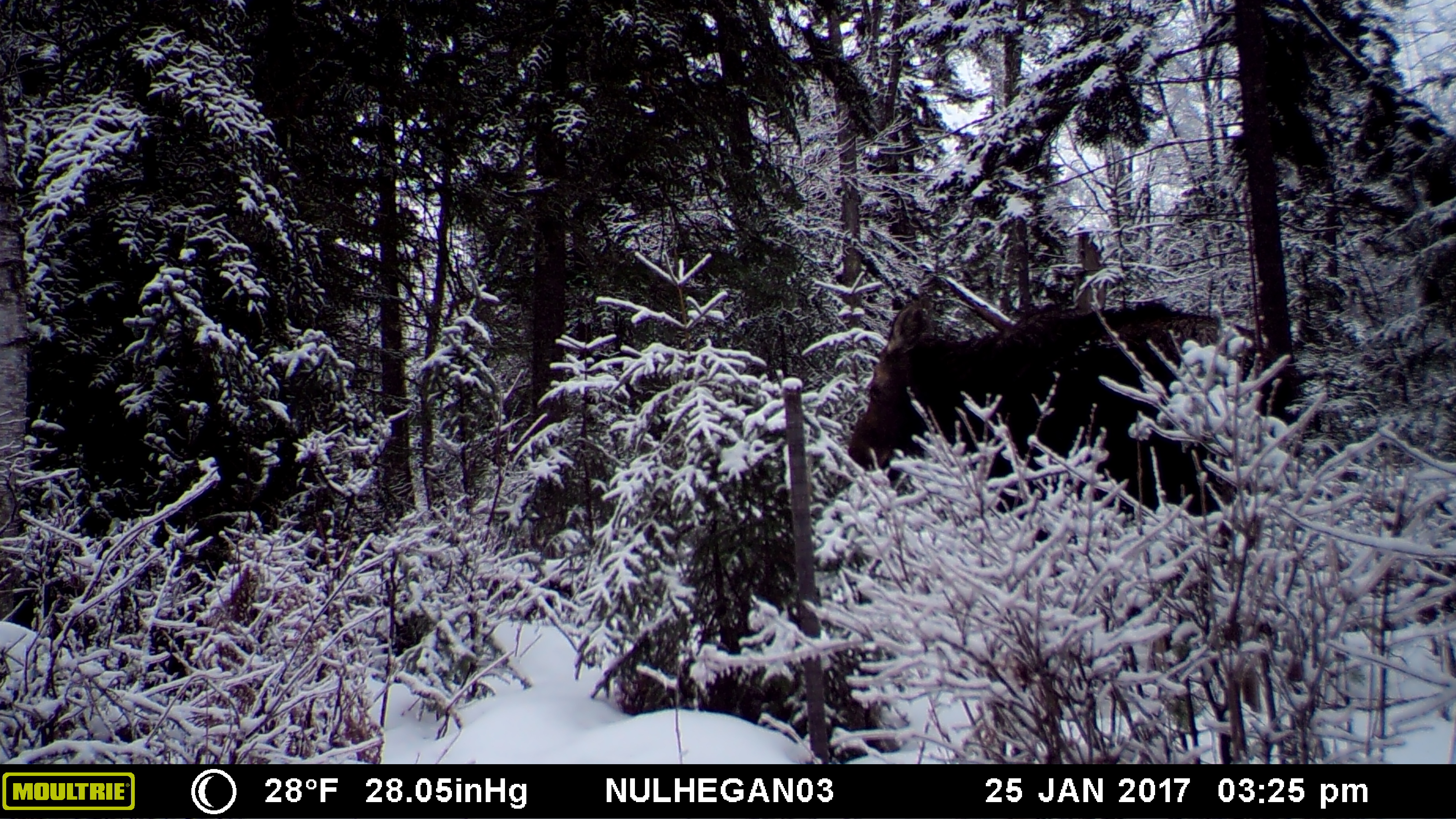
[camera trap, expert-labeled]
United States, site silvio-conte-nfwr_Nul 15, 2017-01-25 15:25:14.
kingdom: Animalia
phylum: Chordata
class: Mammalia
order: Artiodactyla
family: Cervidae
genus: Alces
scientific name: Alces alces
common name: moose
Moose (Alces alces).